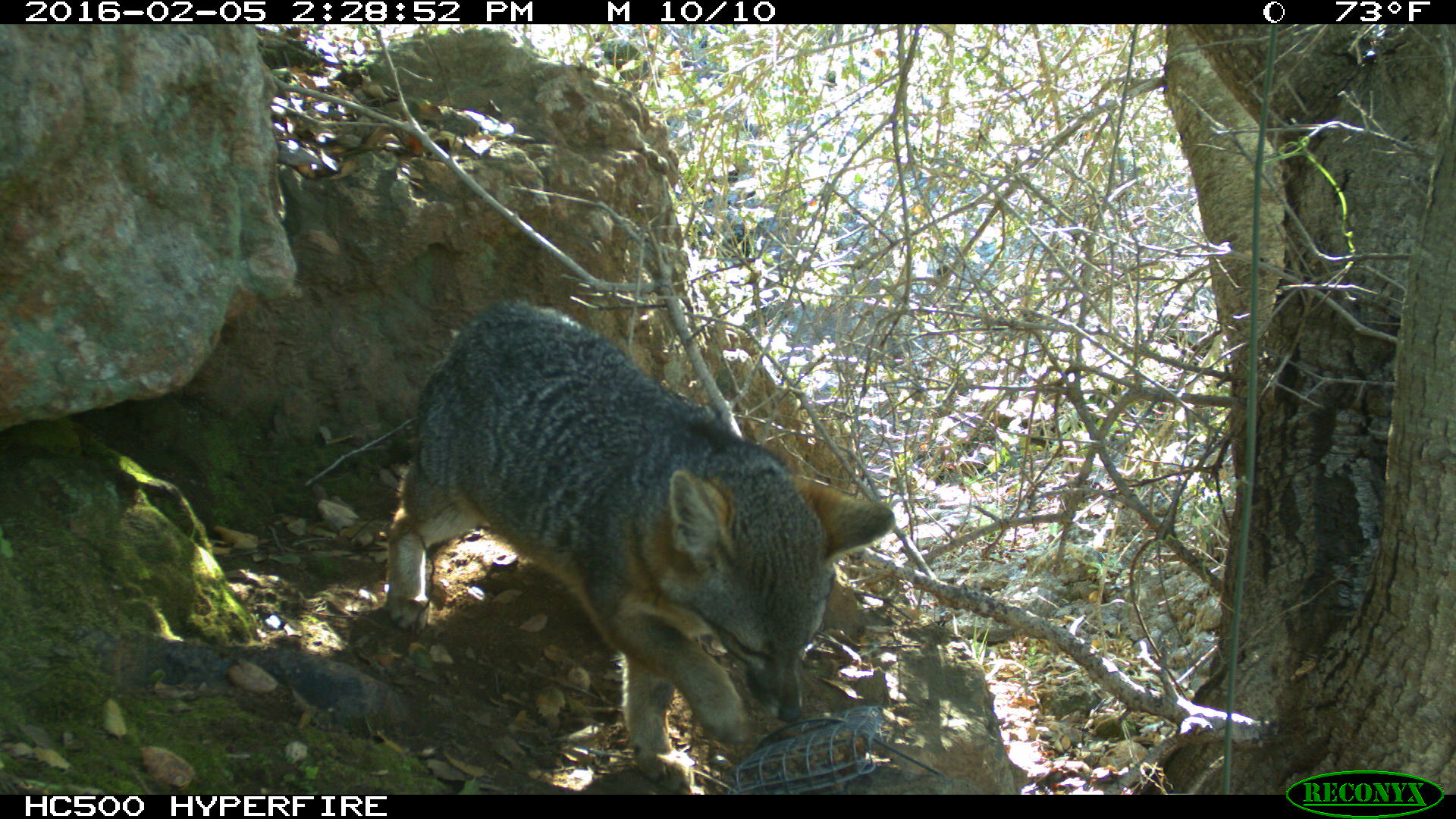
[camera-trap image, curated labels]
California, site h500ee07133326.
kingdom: Animalia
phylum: Chordata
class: Mammalia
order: Carnivora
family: Canidae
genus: Urocyon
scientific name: Urocyon littoralis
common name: island fox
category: fox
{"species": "fox (island fox) (Urocyon littoralis)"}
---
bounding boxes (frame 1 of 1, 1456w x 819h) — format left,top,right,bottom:
fox: 384,300,894,790